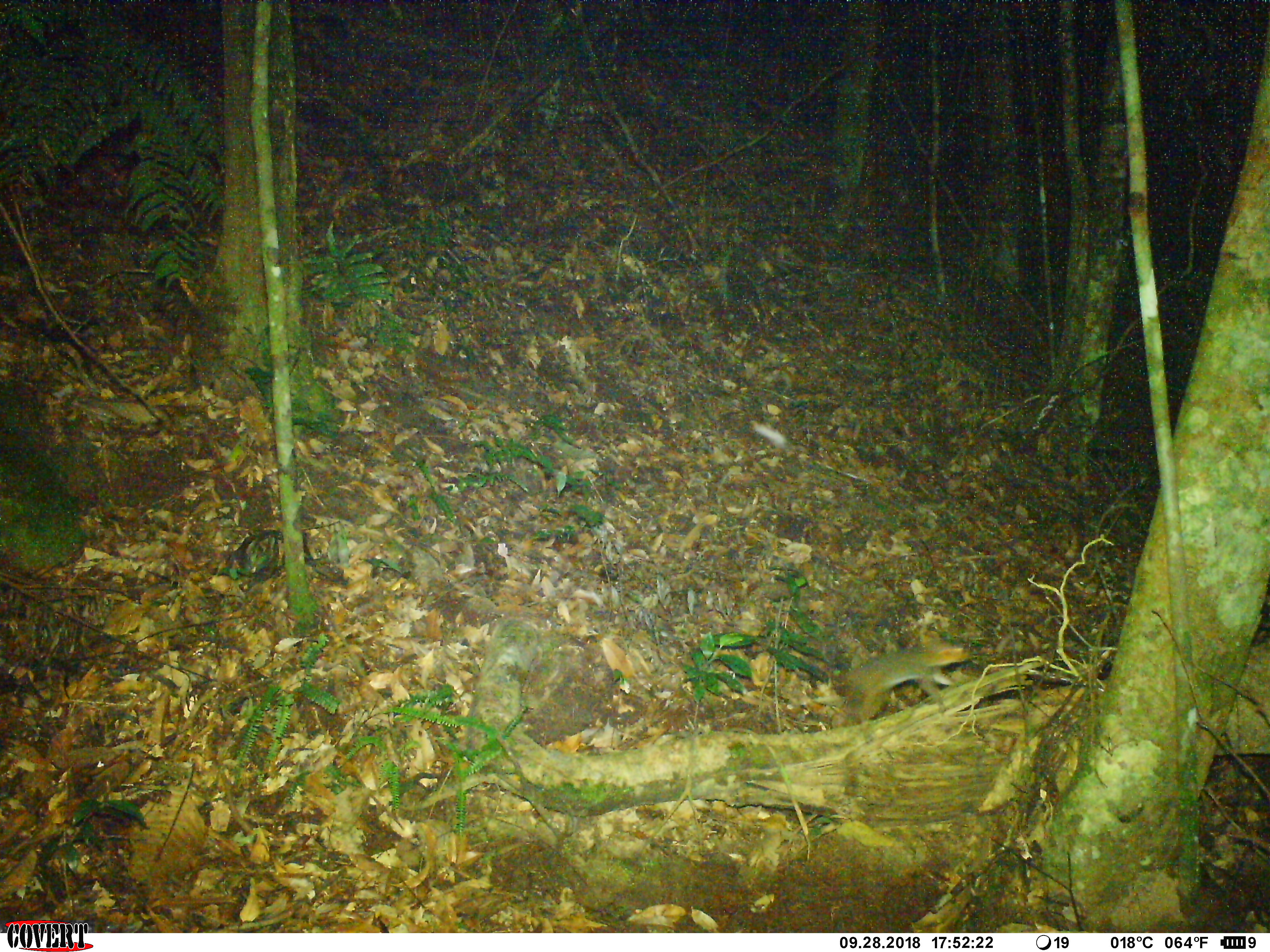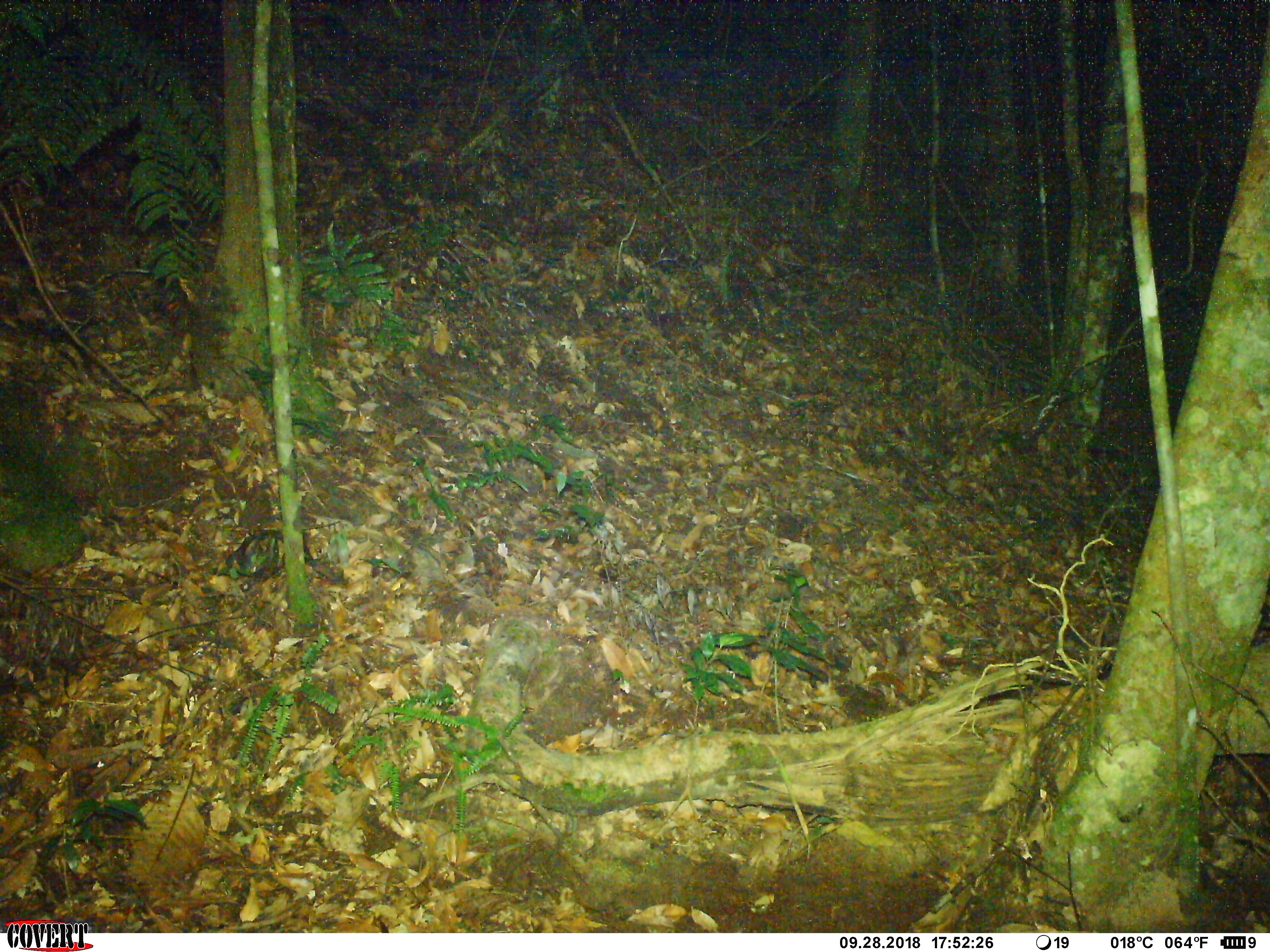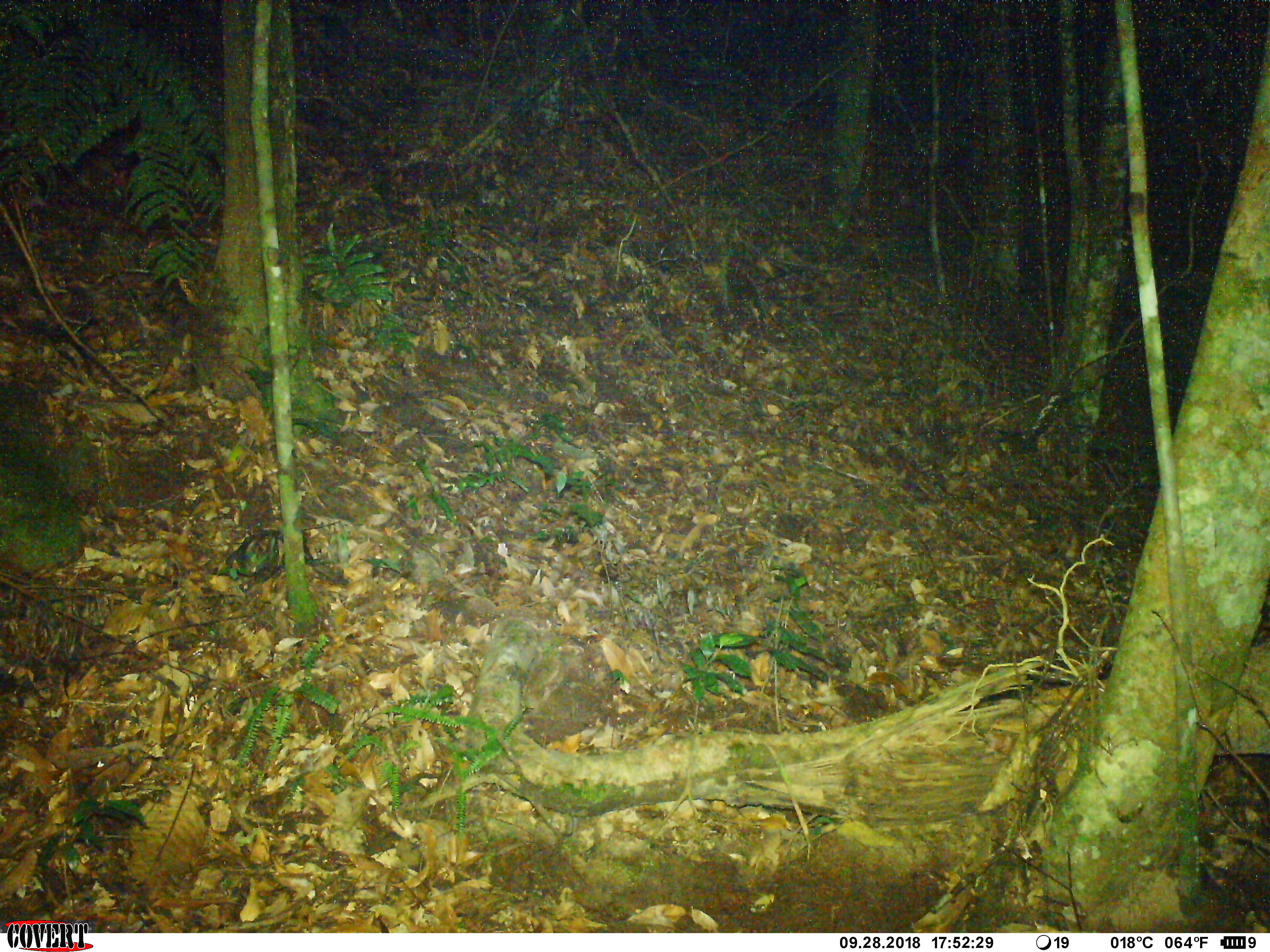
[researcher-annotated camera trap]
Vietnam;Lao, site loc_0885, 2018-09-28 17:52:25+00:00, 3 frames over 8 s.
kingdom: Animalia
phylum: Chordata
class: Mammalia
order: Rodentia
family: Sciuridae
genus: Dremomys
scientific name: Dremomys rufigenis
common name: red-cheeked squirrel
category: red cheeked squirrel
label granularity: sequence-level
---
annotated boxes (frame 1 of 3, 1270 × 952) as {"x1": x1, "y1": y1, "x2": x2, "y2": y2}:
red cheeked squirrel: {"x1": 842, "y1": 632, "x2": 975, "y2": 727}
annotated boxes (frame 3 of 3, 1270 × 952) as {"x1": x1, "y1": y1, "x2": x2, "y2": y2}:
red cheeked squirrel: {"x1": 770, "y1": 513, "x2": 816, "y2": 545}